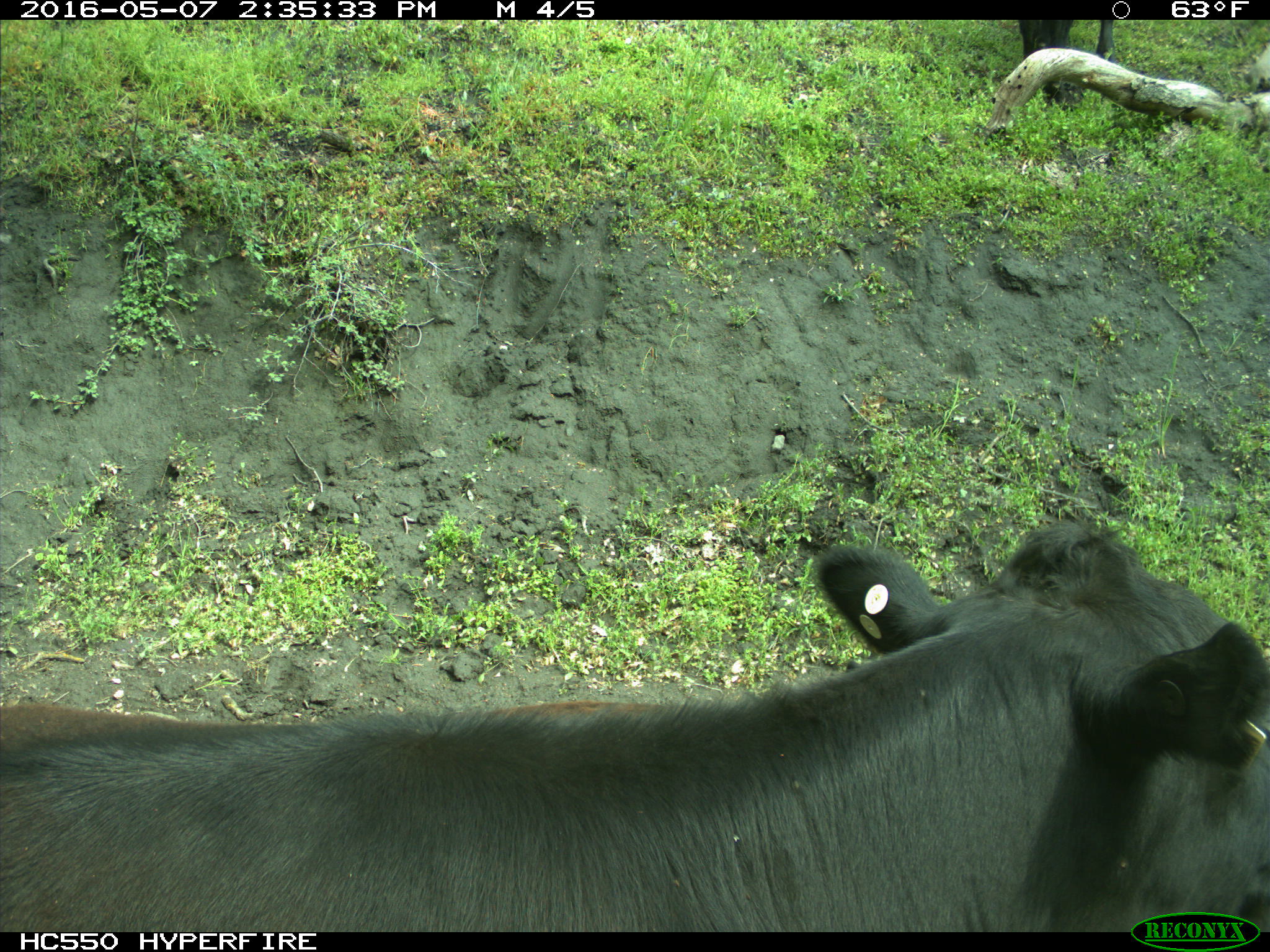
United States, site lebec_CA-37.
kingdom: Animalia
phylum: Chordata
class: Mammalia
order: Artiodactyla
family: Bovidae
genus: Bos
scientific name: Bos taurus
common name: domestic cow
Bos taurus (domestic cow).